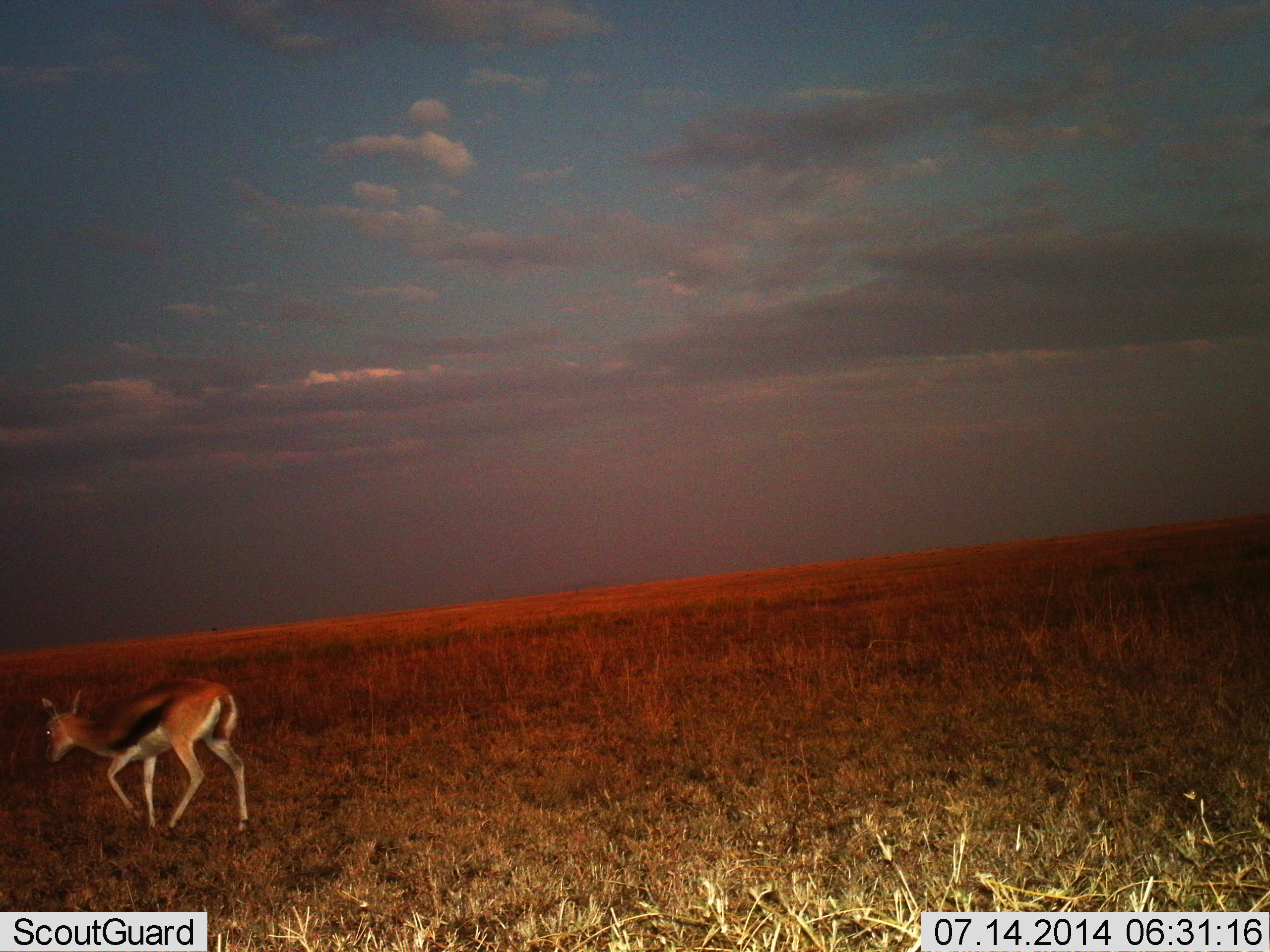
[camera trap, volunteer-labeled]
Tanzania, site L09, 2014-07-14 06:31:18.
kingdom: Animalia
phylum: Chordata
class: Mammalia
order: Artiodactyla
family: Bovidae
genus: Eudorcas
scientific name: Eudorcas thomsonii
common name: thomson's gazelle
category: gazellethomsons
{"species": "gazellethomsons (thomson's gazelle) (Eudorcas thomsonii)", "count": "1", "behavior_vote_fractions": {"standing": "0%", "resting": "0%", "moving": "100%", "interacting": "0%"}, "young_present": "0%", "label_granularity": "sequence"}